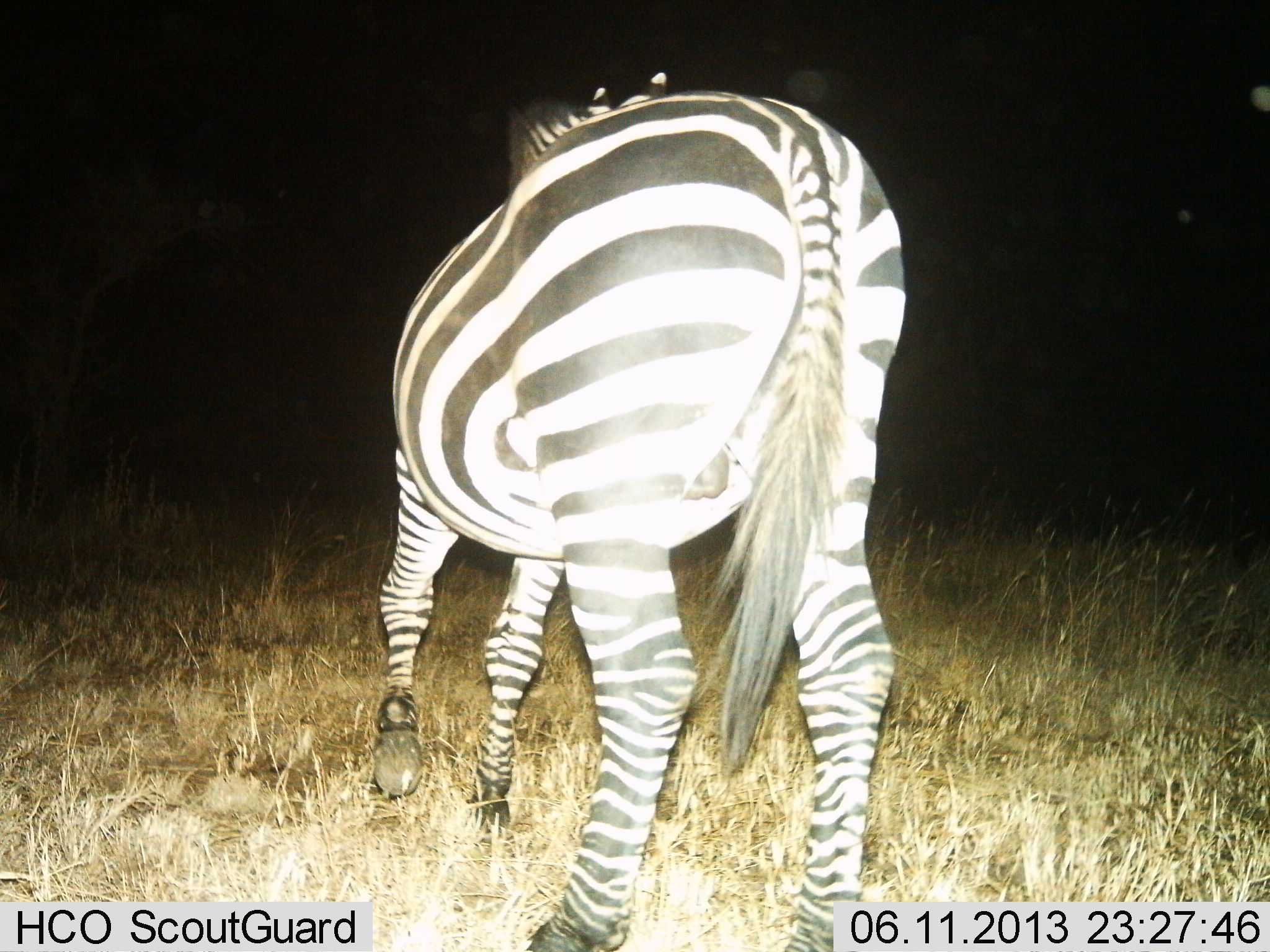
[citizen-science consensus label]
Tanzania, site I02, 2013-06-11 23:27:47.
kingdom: Animalia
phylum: Chordata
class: Mammalia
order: Perissodactyla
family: Equidae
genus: Equus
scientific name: Equus quagga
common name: plains zebra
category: zebra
Zebra (plains zebra) (Equus quagga), count 1. Behavior (volunteer vote fractions): standing 10%, resting 0%, moving 90%, interacting 0%. Young present (vote fraction): 0%. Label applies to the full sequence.